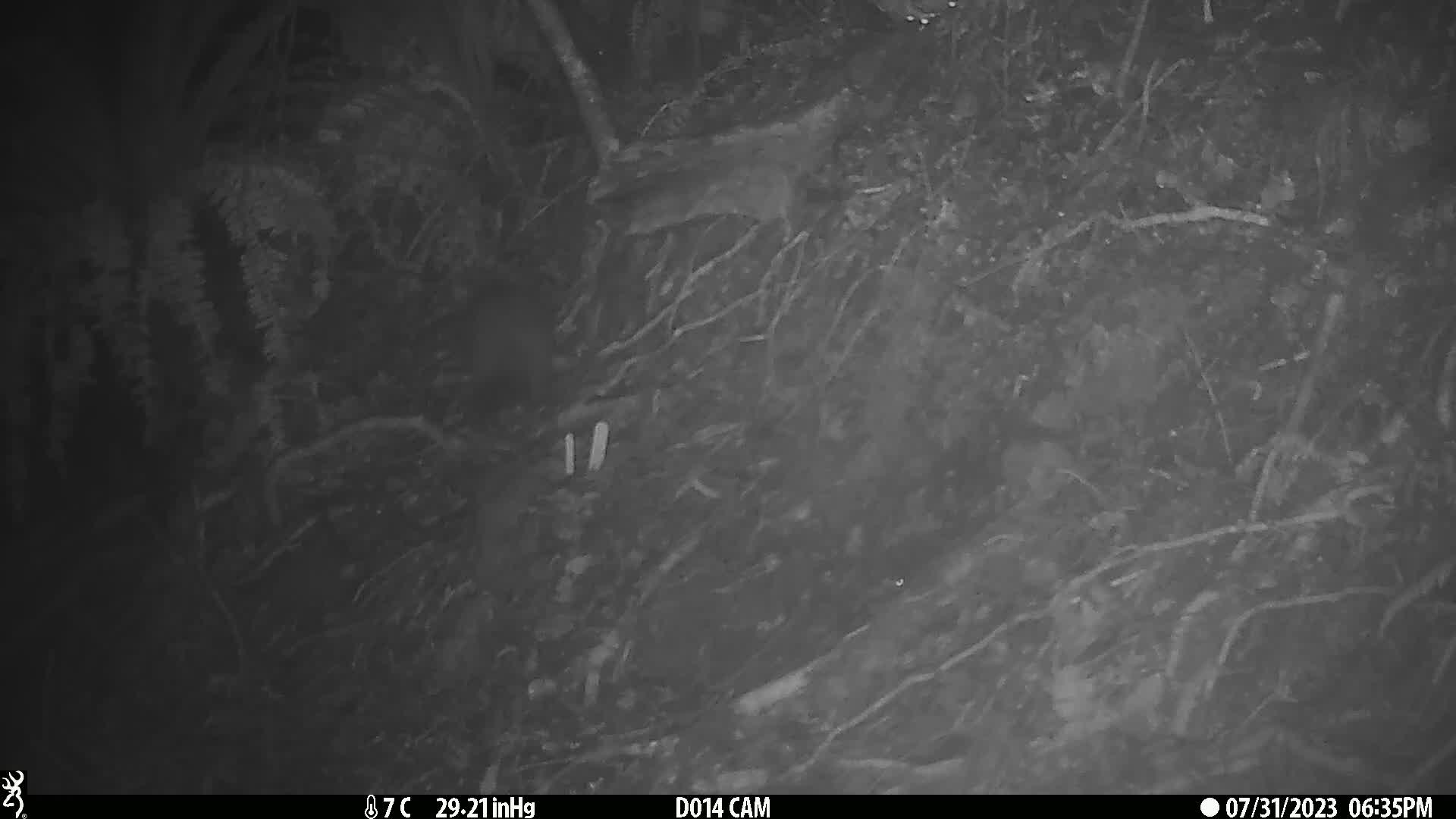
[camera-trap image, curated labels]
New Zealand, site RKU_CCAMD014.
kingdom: Animalia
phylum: Chordata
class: Mammalia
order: Diprotodontia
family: Phalangeridae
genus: Trichosurus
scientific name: Trichosurus vulpecula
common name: common brushtail possum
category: possum